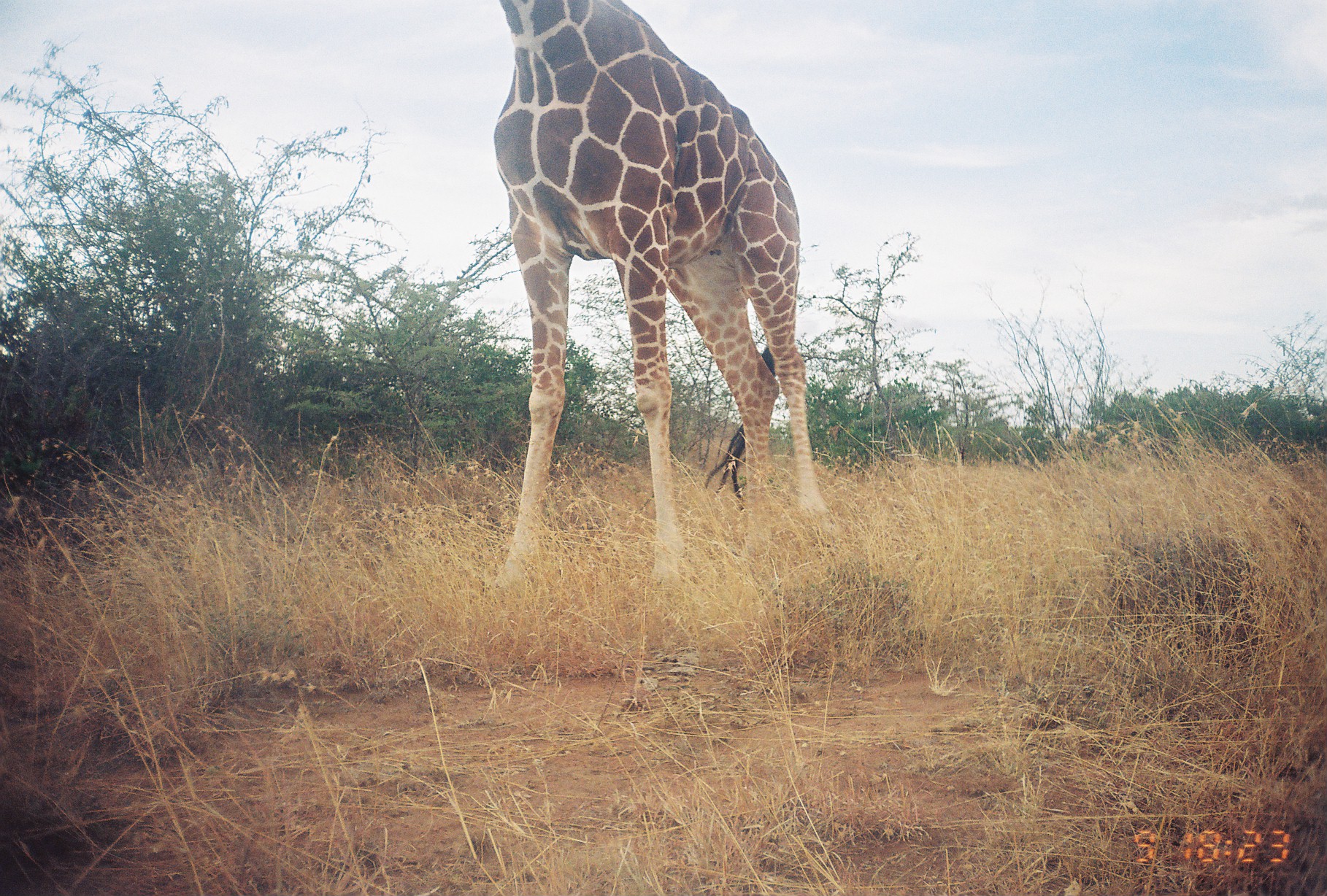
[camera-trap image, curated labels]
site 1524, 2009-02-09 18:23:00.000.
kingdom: Animalia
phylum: Chordata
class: Mammalia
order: Artiodactyla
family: Giraffidae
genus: Giraffa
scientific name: Giraffa camelopardalis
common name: giraffe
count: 1